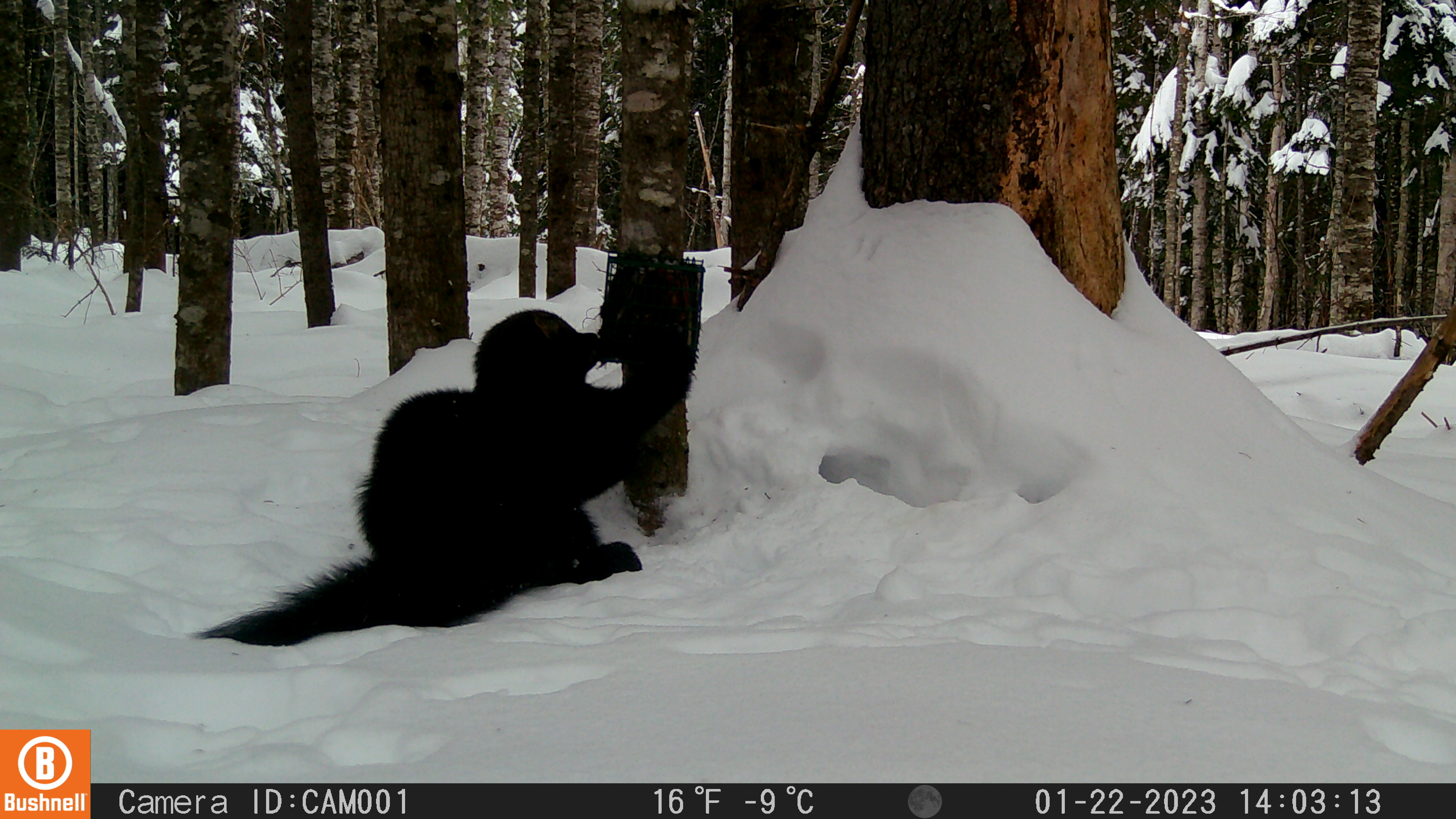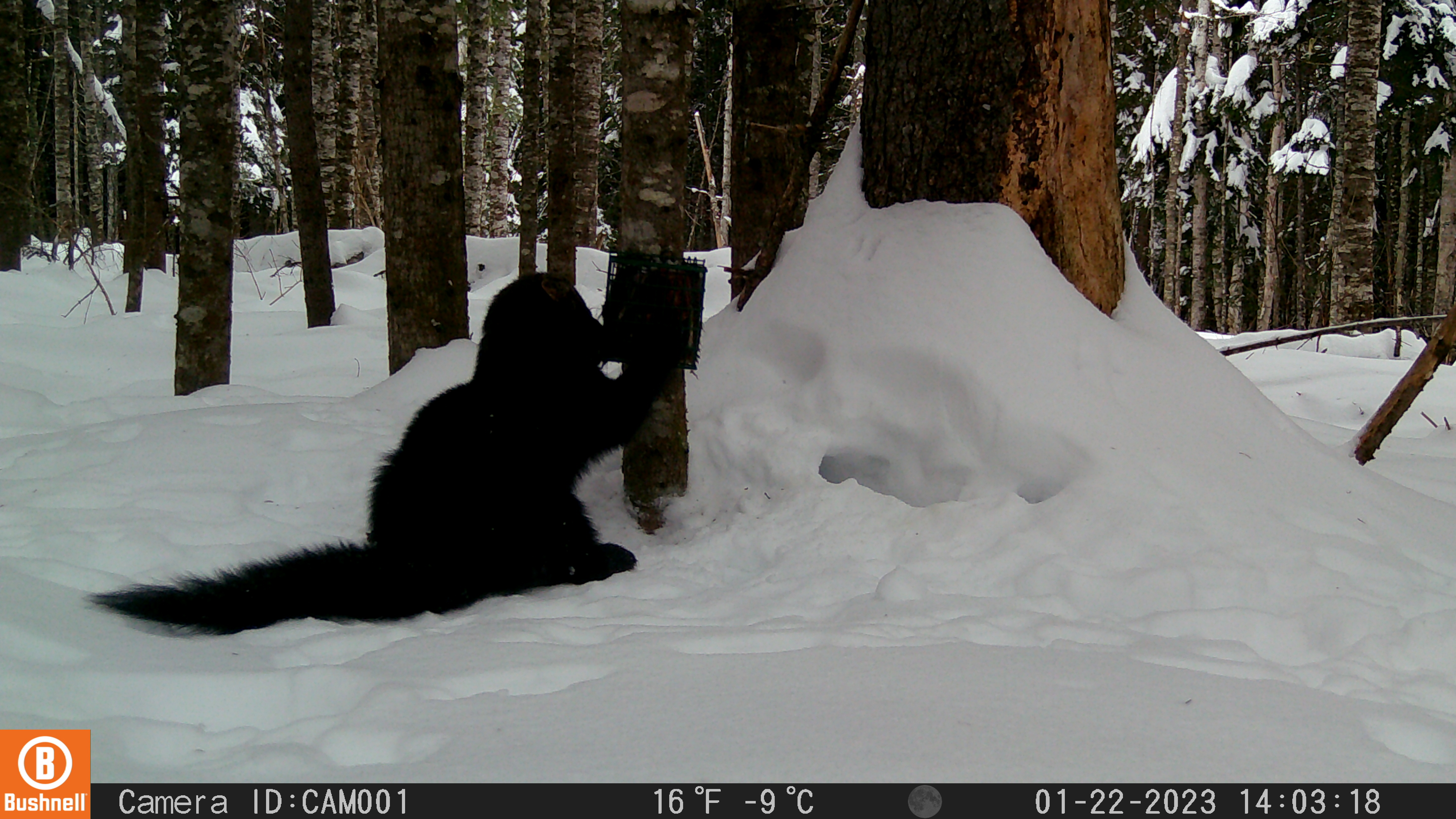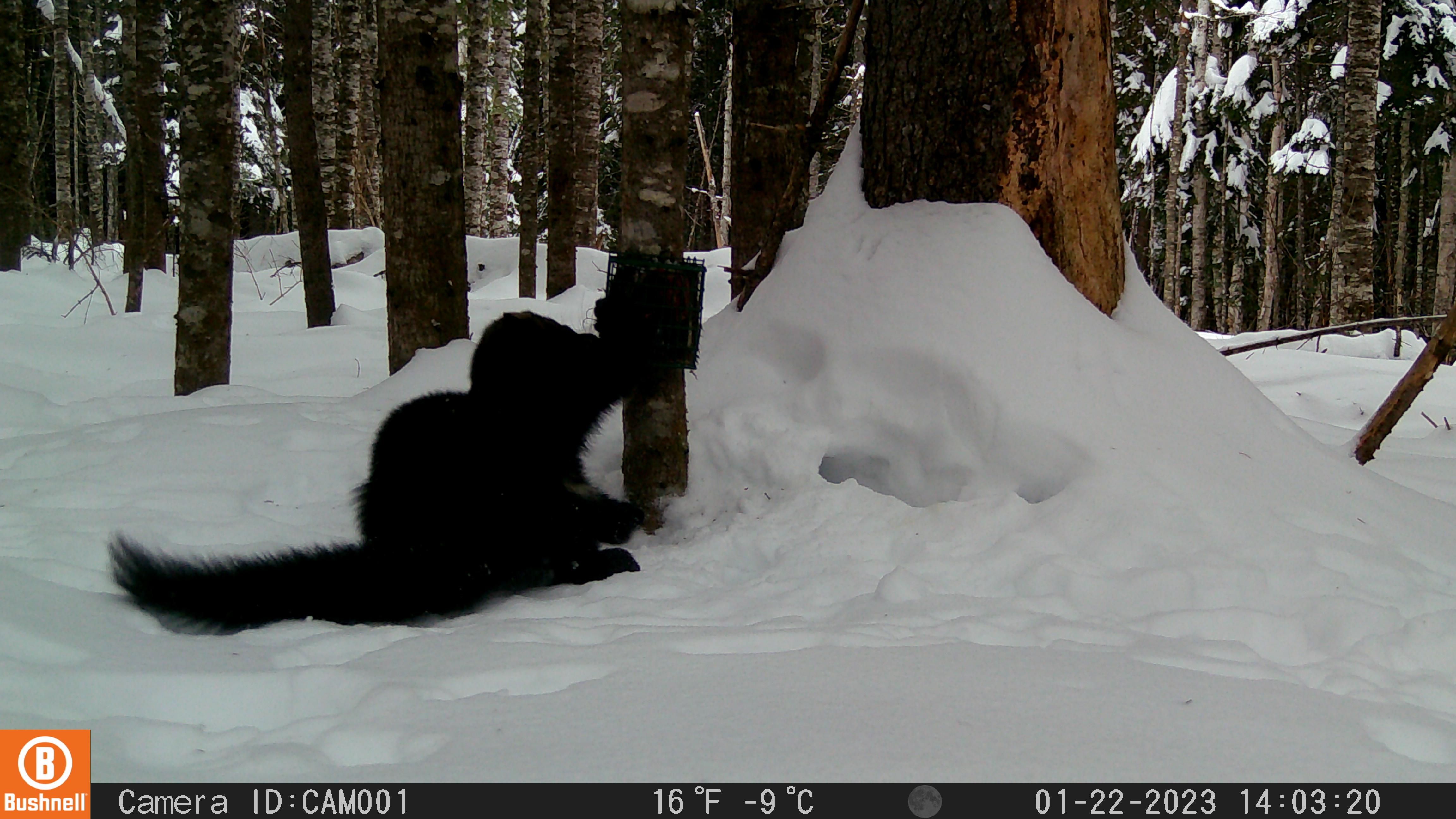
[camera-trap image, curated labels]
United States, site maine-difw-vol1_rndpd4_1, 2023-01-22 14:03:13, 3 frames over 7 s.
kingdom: Animalia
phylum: Chordata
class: Mammalia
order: Carnivora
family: Mustelidae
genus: Pekania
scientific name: Pekania pennanti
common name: fisher